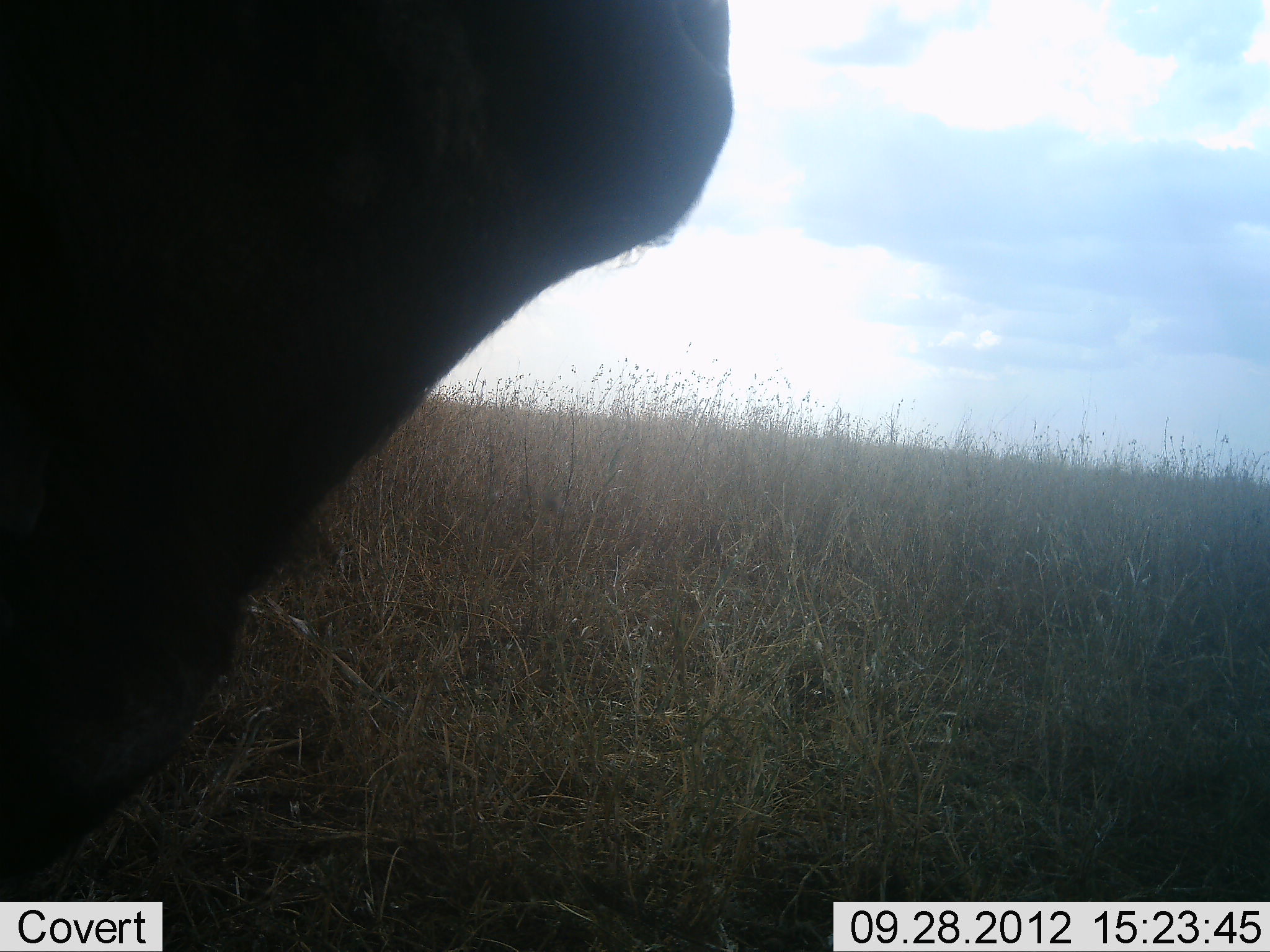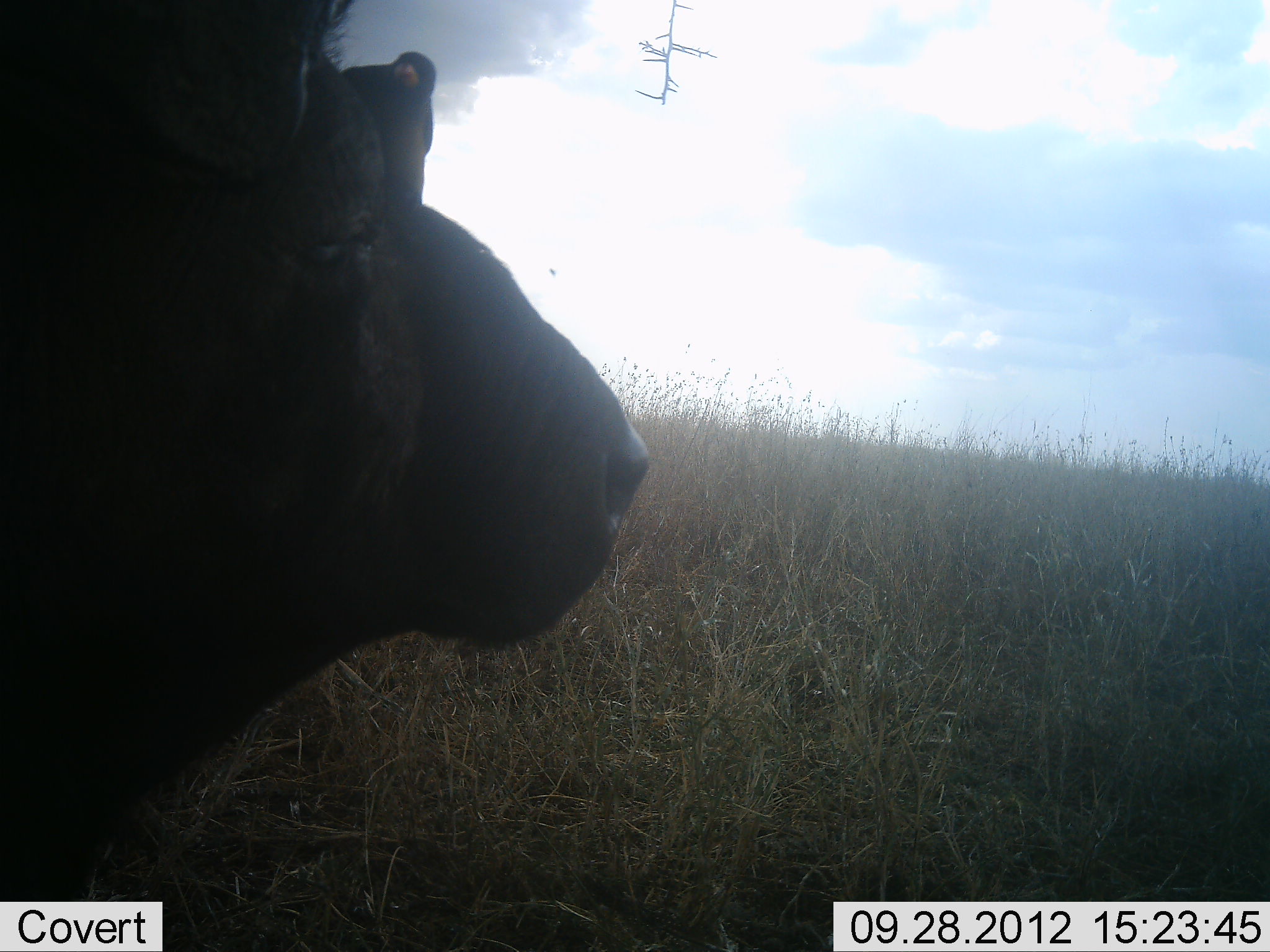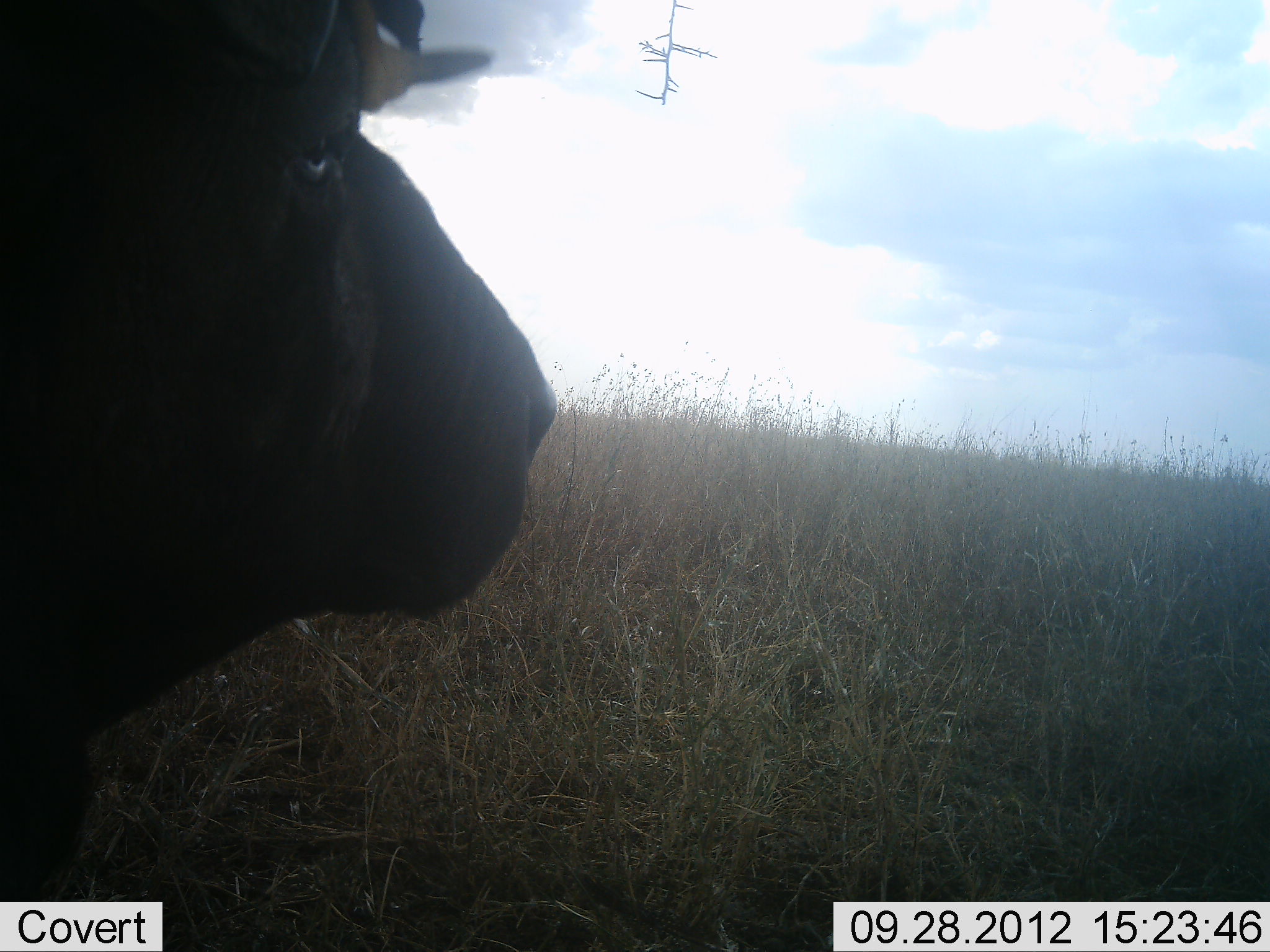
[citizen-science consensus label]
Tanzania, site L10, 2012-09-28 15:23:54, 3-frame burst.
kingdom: Animalia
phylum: Chordata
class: Mammalia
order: Artiodactyla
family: Bovidae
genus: Syncerus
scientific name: Syncerus caffer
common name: cape buffalo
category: buffalo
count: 1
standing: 36%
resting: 55%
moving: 9%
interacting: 0%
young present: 0%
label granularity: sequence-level